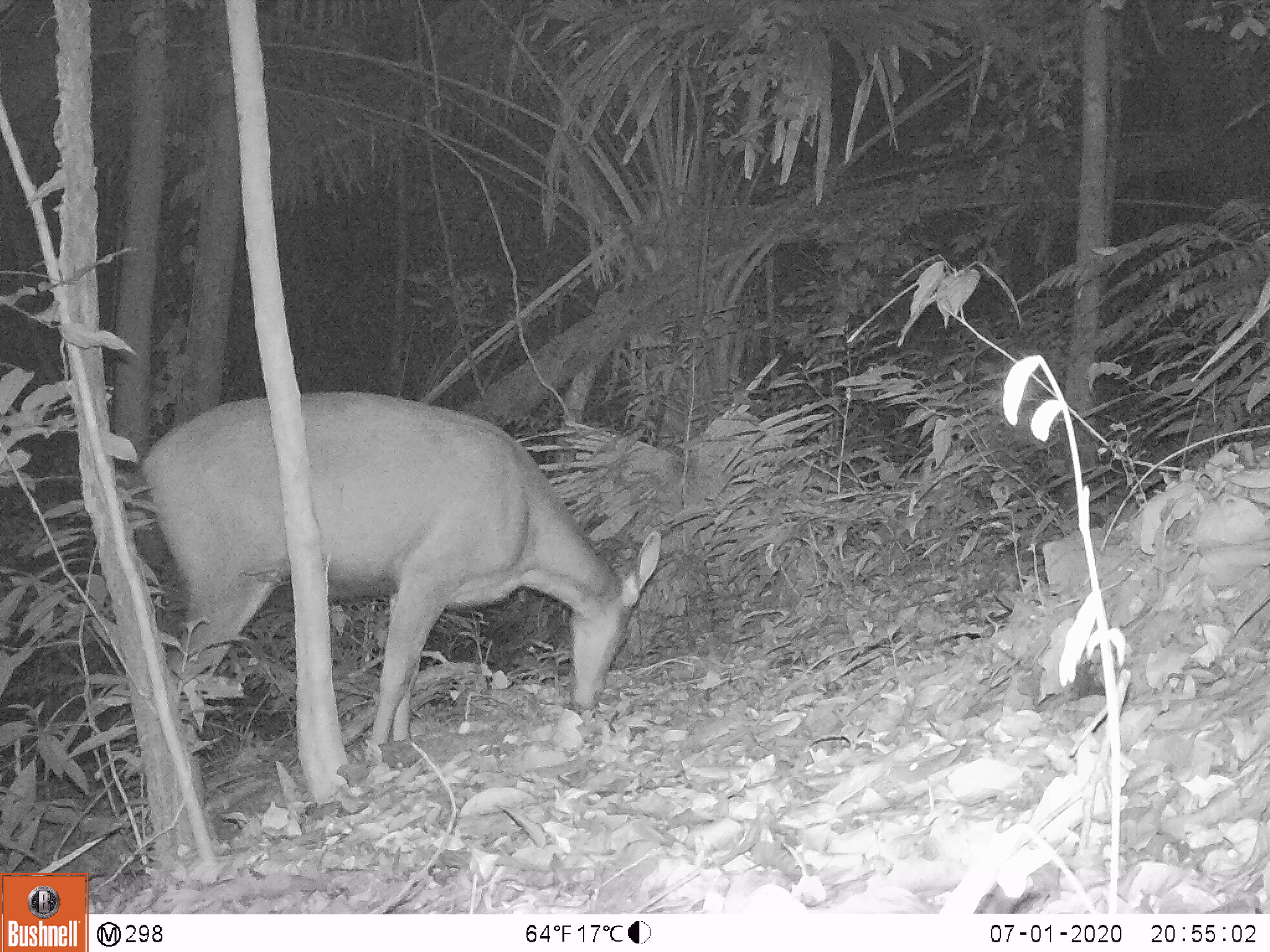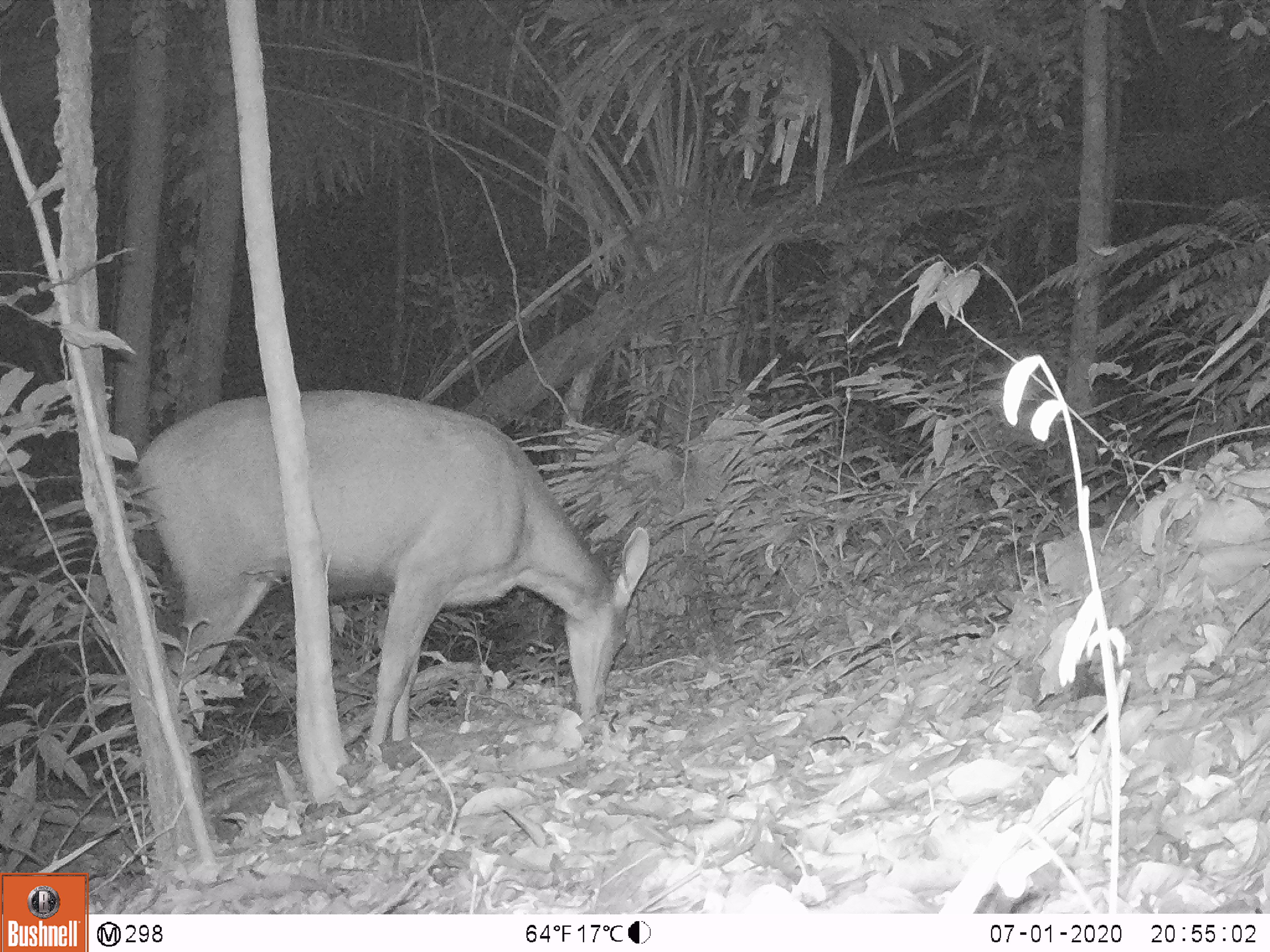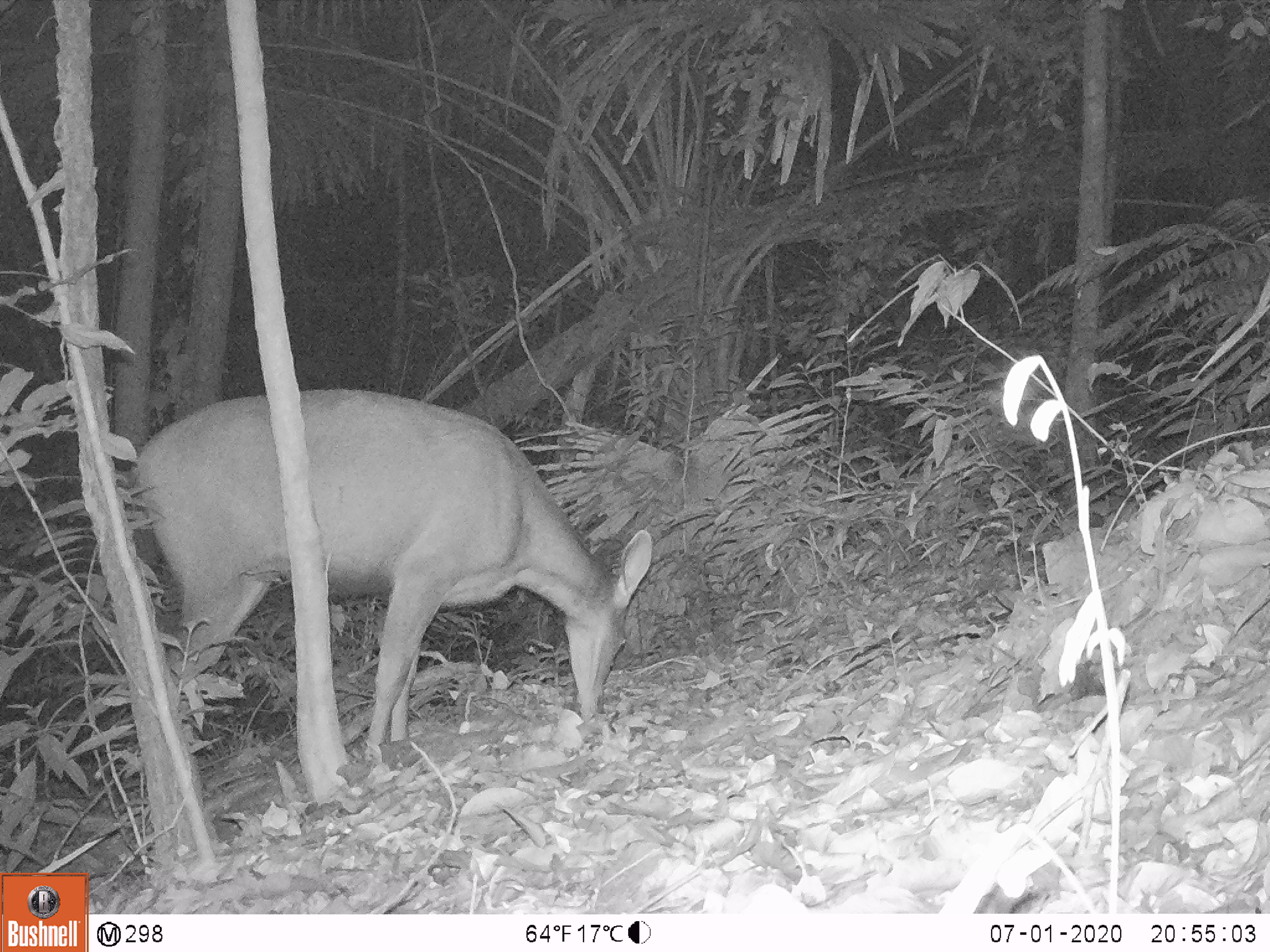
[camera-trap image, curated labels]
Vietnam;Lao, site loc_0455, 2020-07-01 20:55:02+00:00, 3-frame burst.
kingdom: Animalia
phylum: Chordata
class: Mammalia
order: Artiodactyla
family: Cervidae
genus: Rusa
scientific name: Rusa unicolor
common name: sambar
Sambar (Rusa unicolor). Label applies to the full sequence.